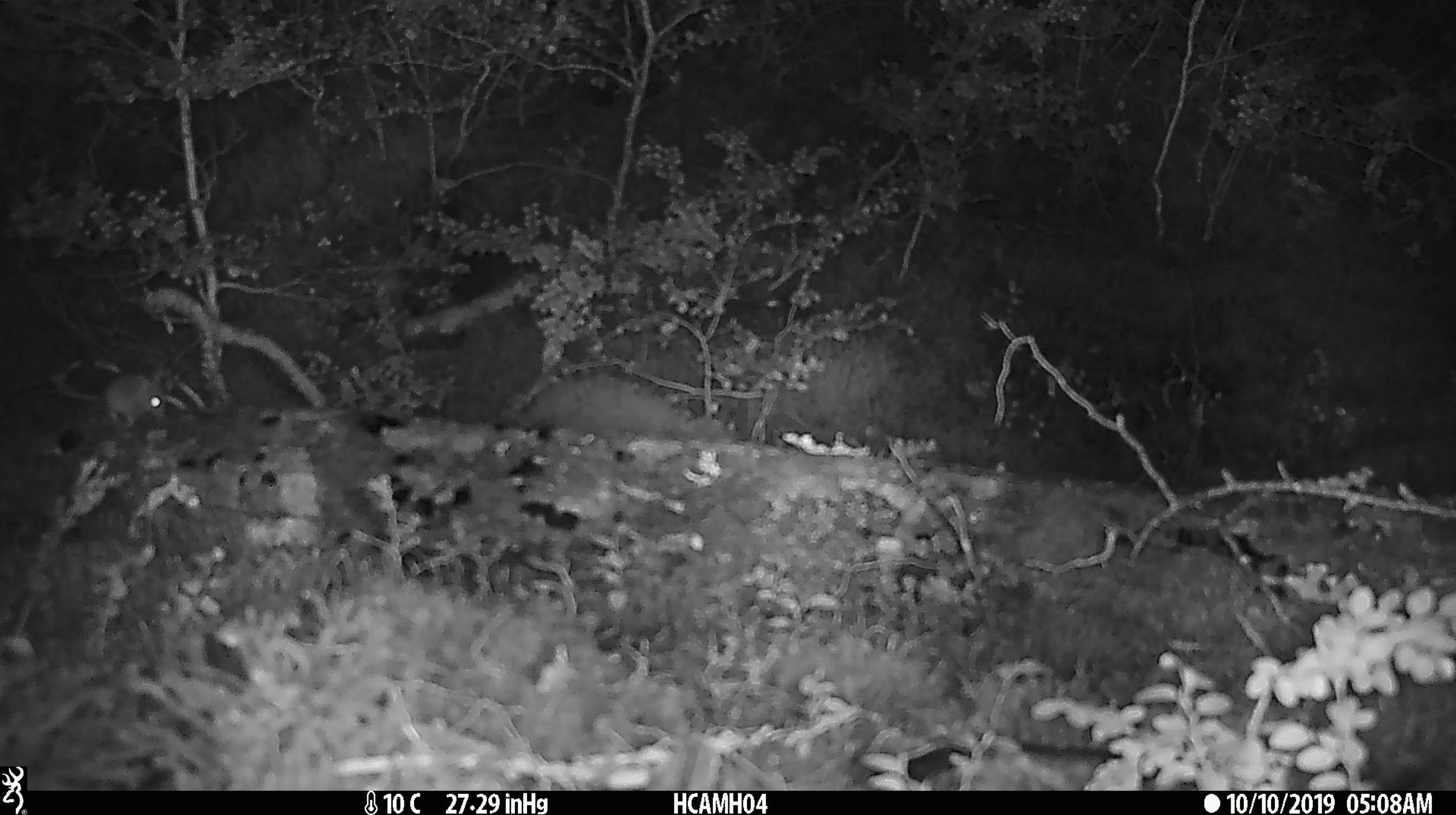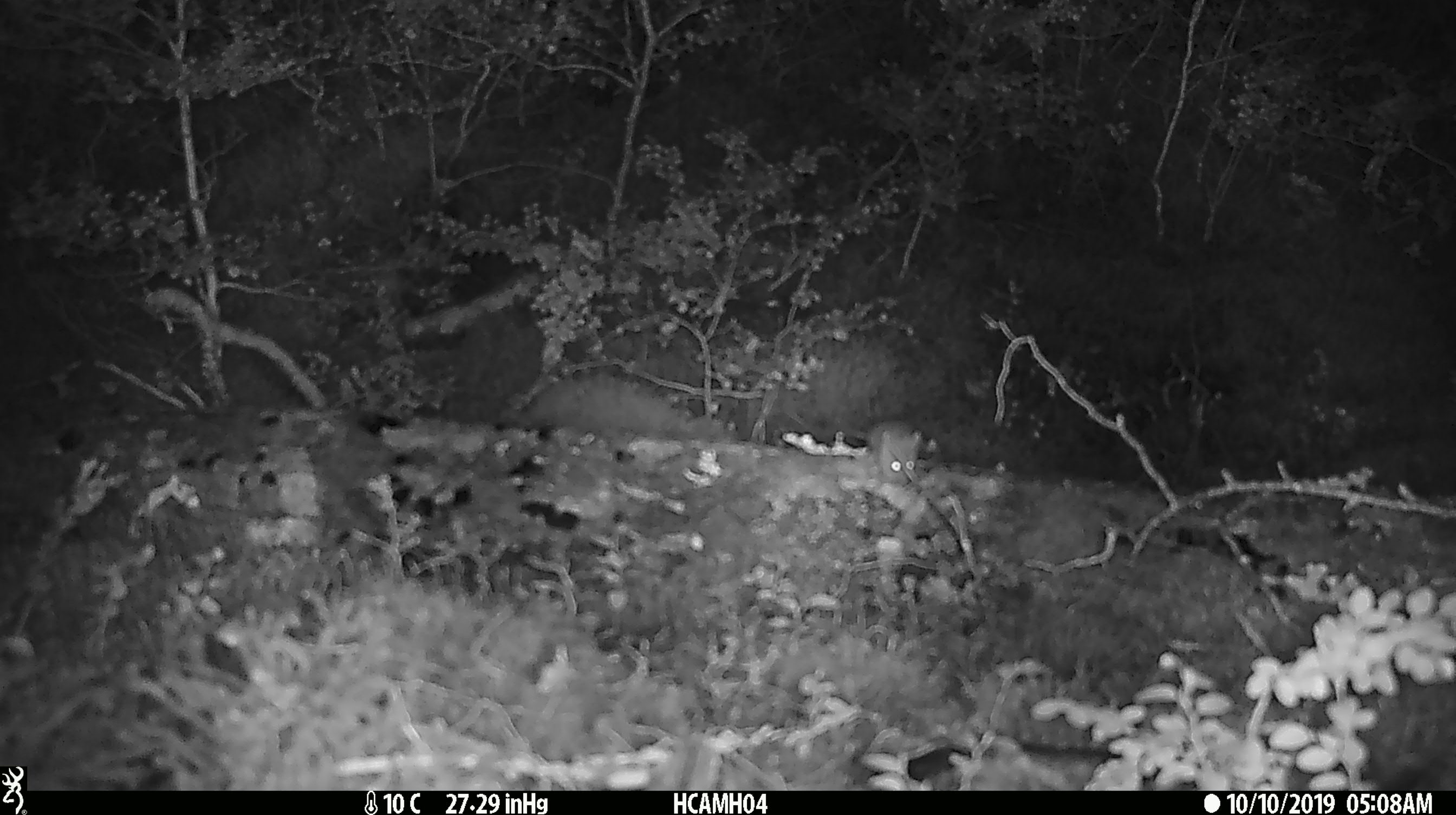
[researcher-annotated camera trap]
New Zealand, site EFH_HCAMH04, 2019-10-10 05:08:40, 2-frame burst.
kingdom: Animalia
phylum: Chordata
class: Mammalia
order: Rodentia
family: Muridae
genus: Mus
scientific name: Mus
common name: mouse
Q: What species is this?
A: Mouse (Mus).